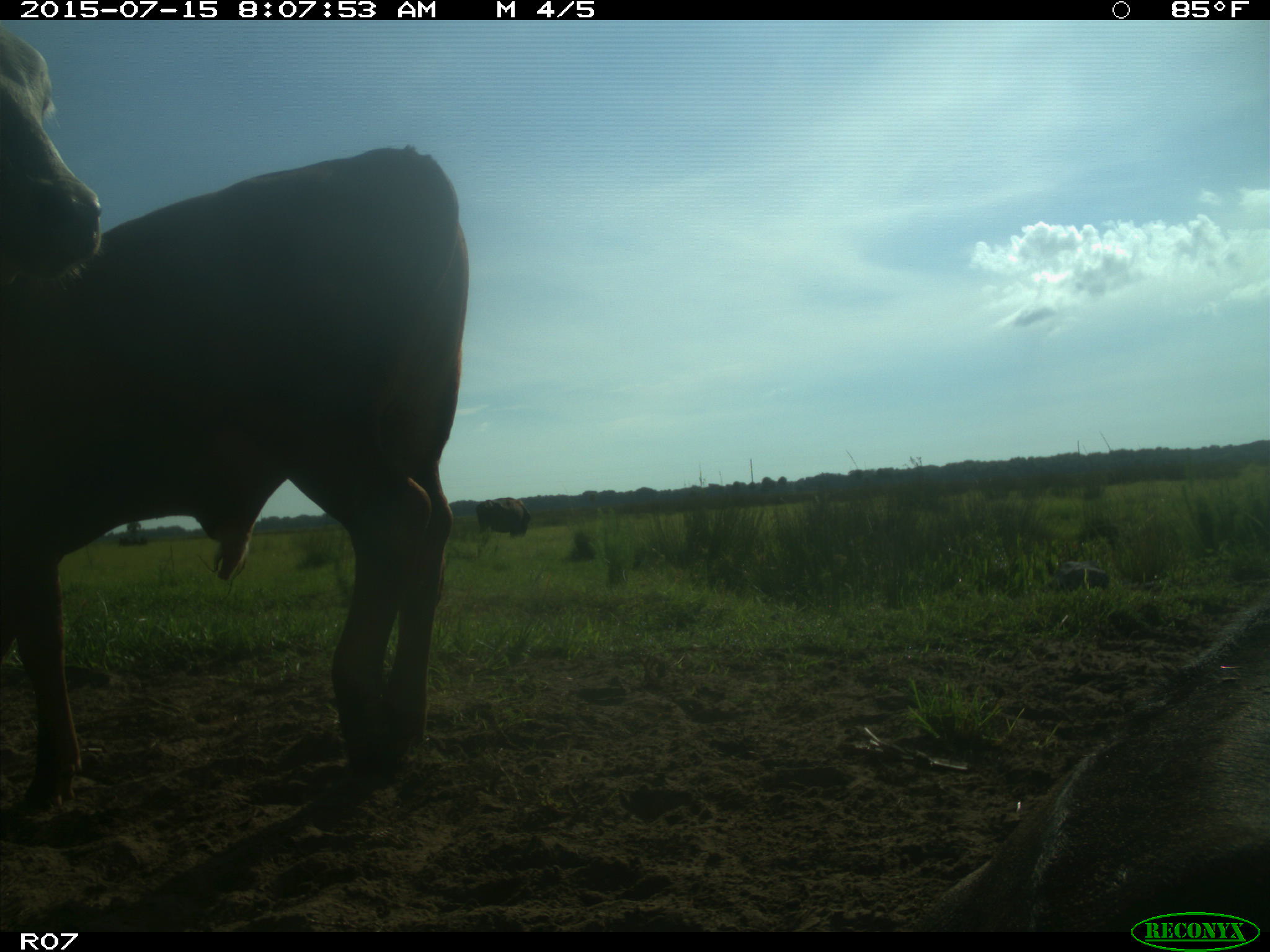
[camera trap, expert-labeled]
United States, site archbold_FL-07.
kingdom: Animalia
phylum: Chordata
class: Mammalia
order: Artiodactyla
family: Bovidae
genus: Bos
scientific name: Bos taurus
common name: domestic cow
Bos taurus (domestic cow).